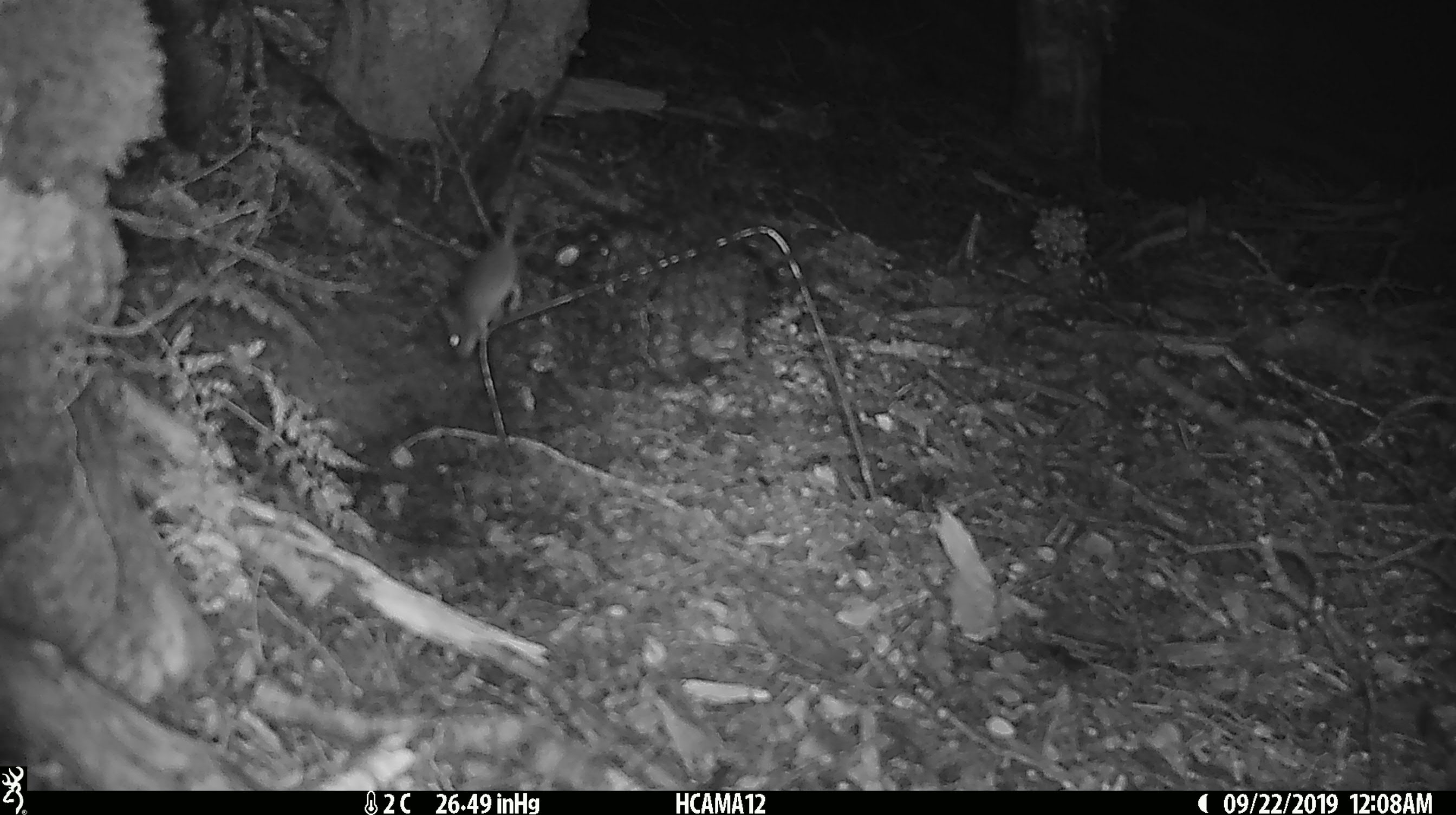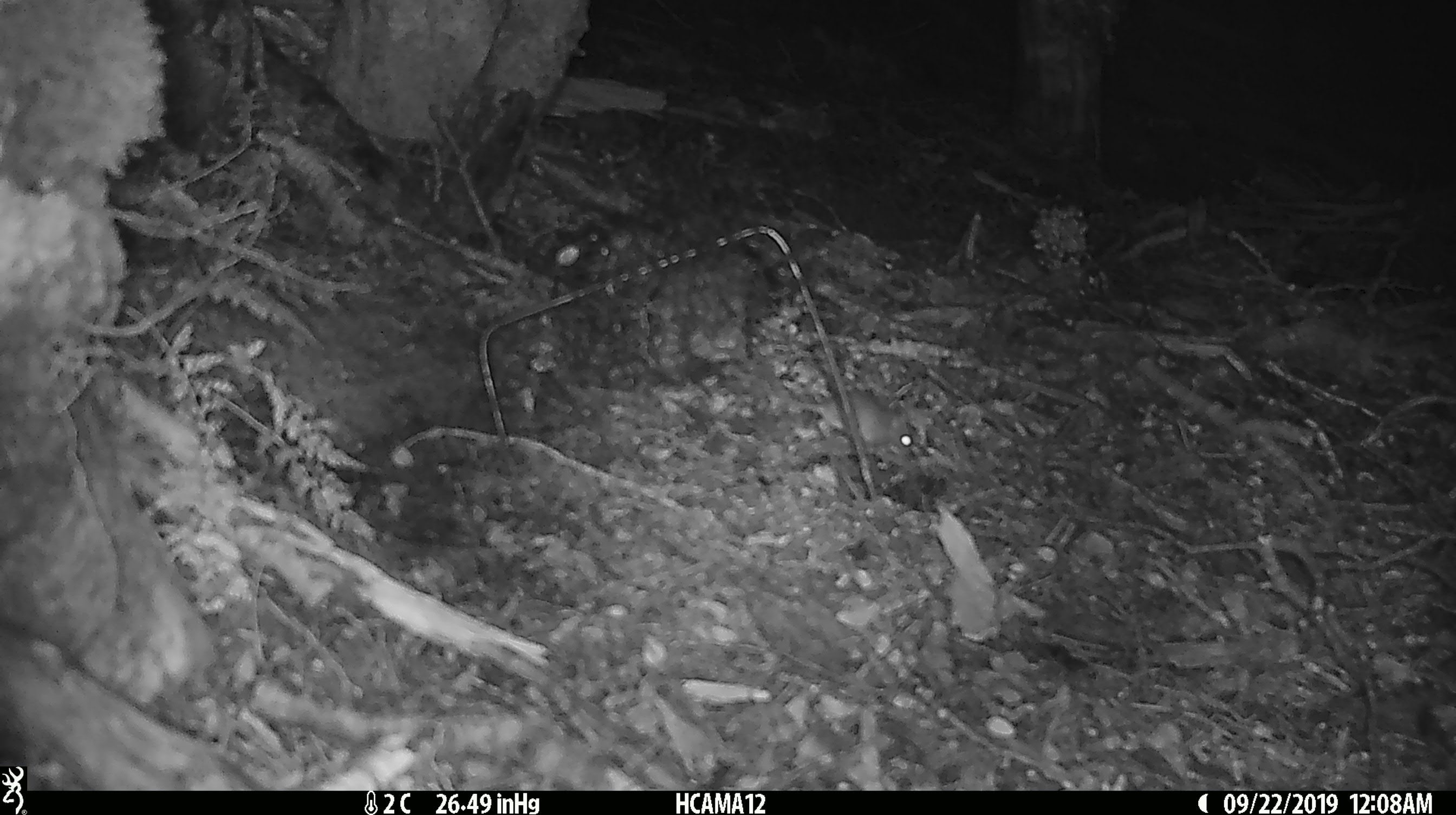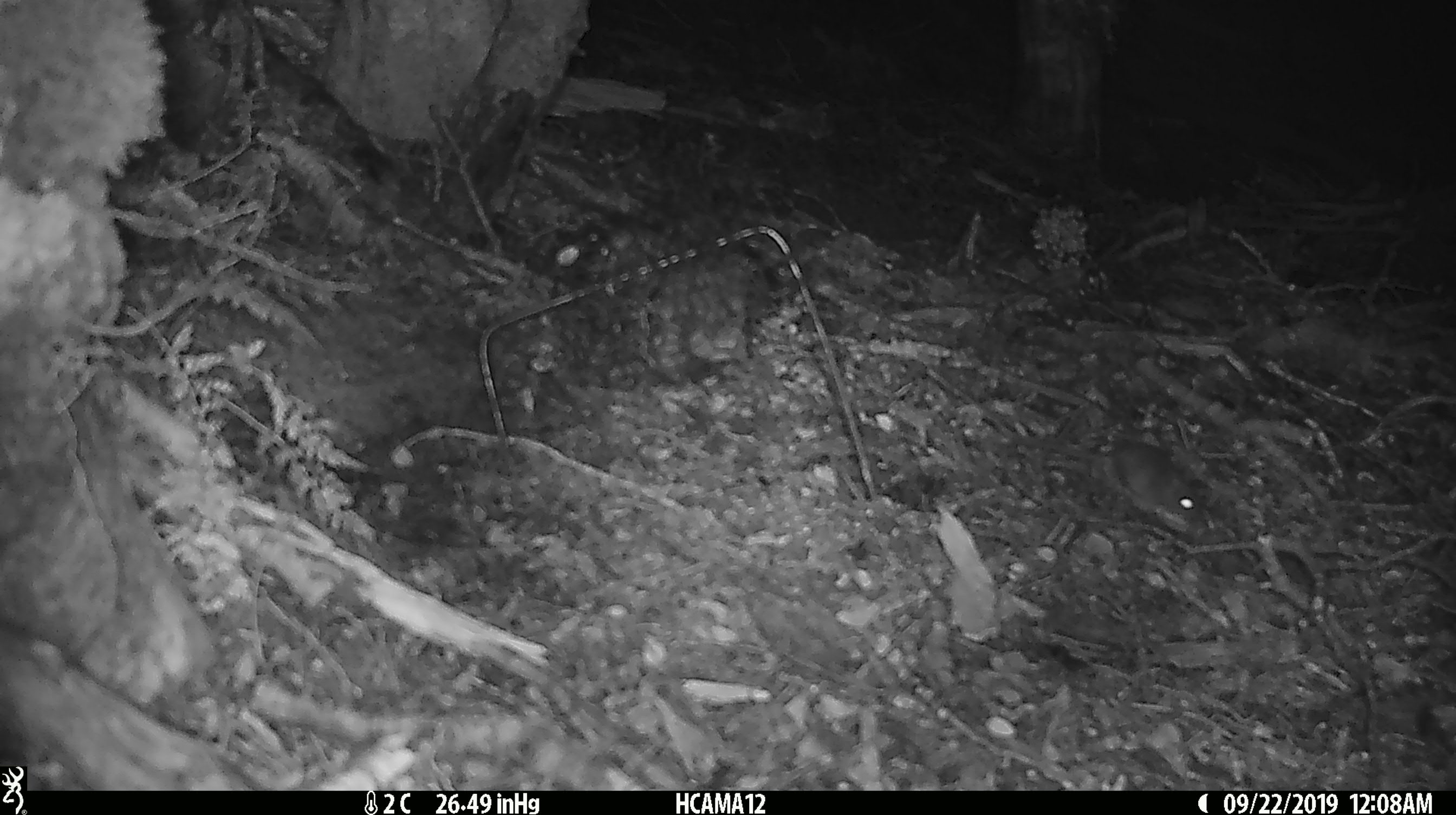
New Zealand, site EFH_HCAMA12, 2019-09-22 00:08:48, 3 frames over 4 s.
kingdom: Animalia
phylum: Chordata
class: Mammalia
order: Rodentia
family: Muridae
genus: Mus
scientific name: Mus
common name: mouse